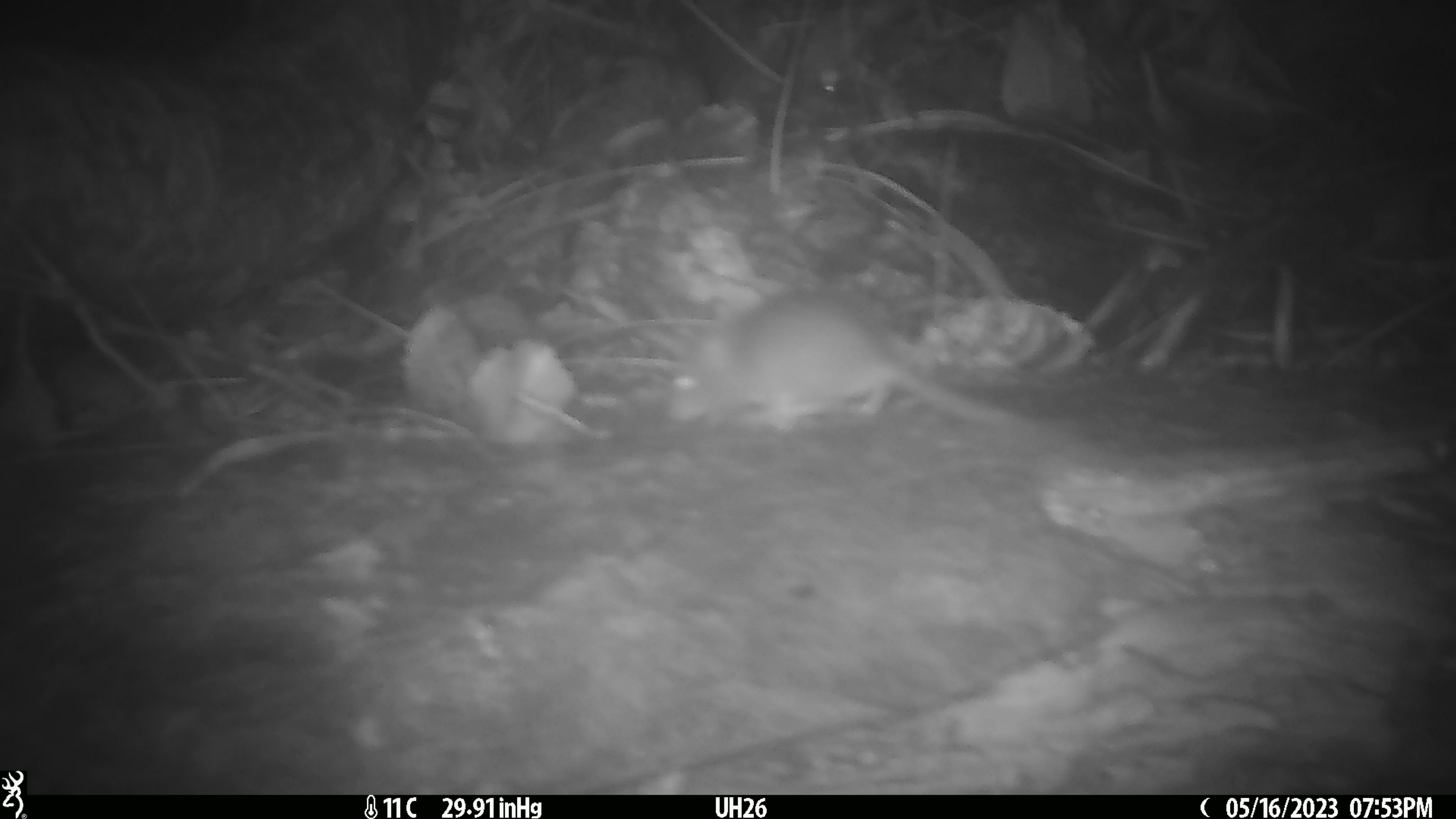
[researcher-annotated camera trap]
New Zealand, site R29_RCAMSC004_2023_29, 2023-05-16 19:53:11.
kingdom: Animalia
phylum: Chordata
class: Mammalia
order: Rodentia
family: Muridae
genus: Mus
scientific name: Mus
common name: mouse